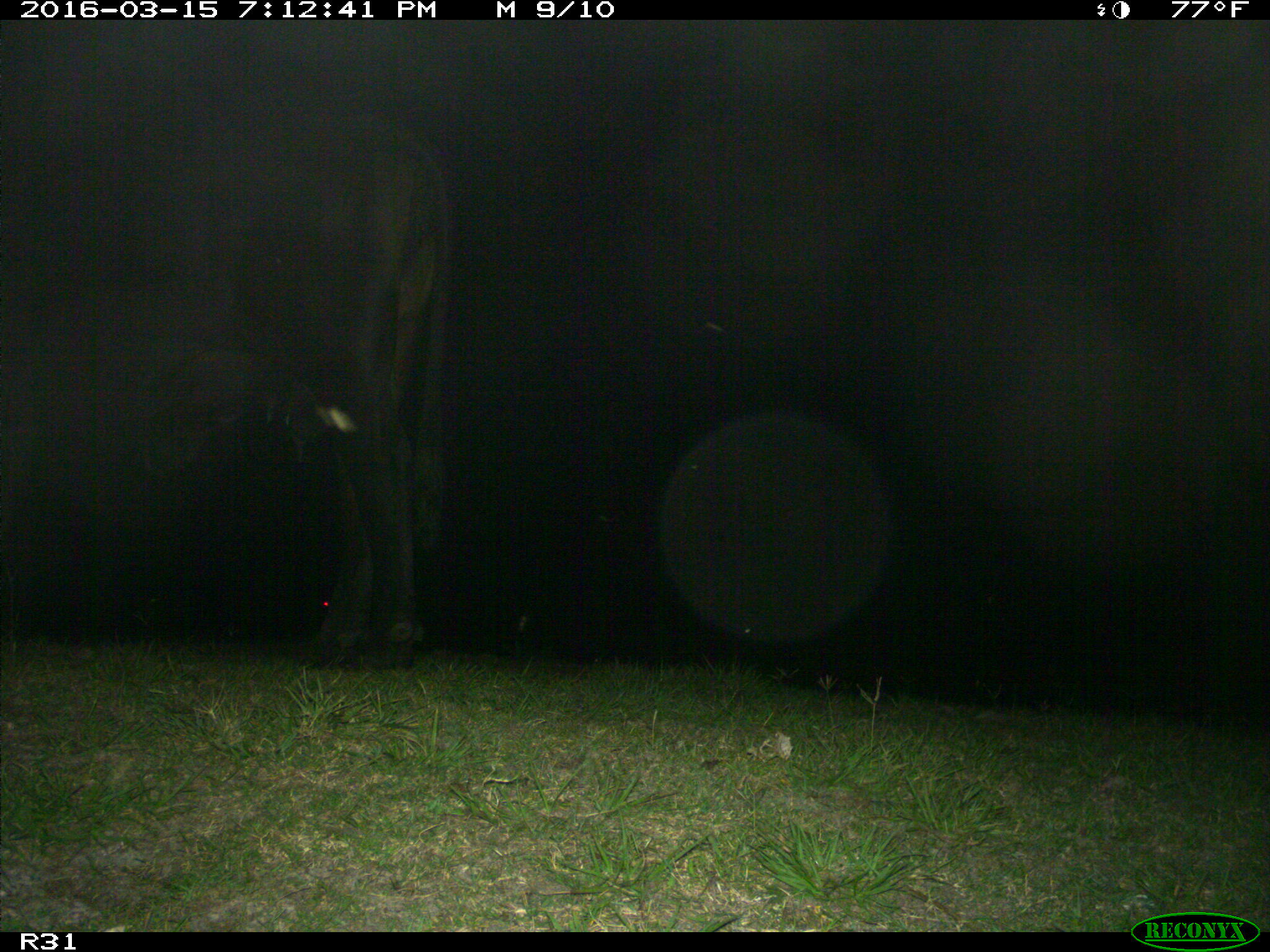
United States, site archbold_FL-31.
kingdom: Animalia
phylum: Chordata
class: Mammalia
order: Artiodactyla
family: Bovidae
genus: Bos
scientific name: Bos taurus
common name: domestic cow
Bos taurus (domestic cow).